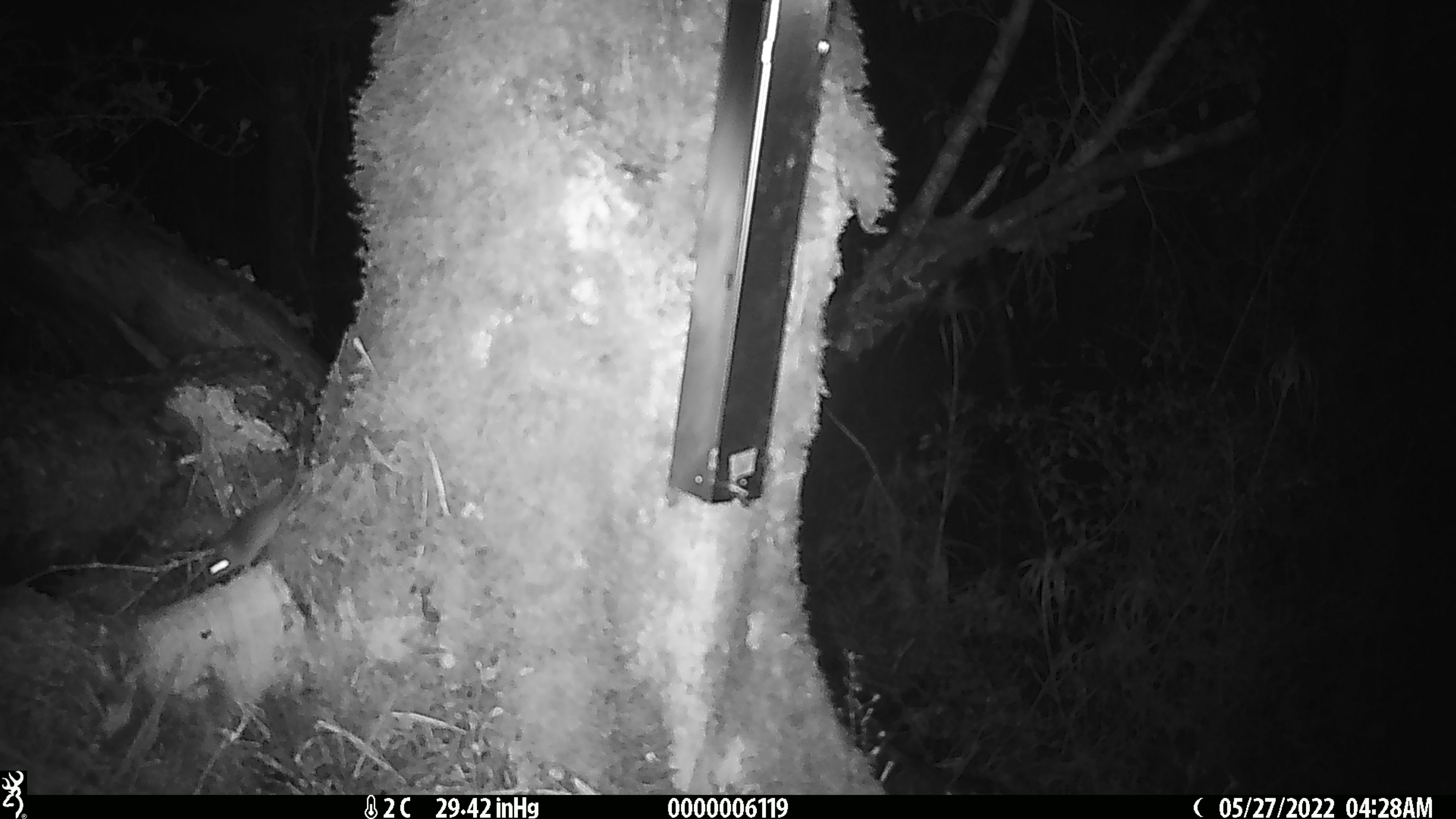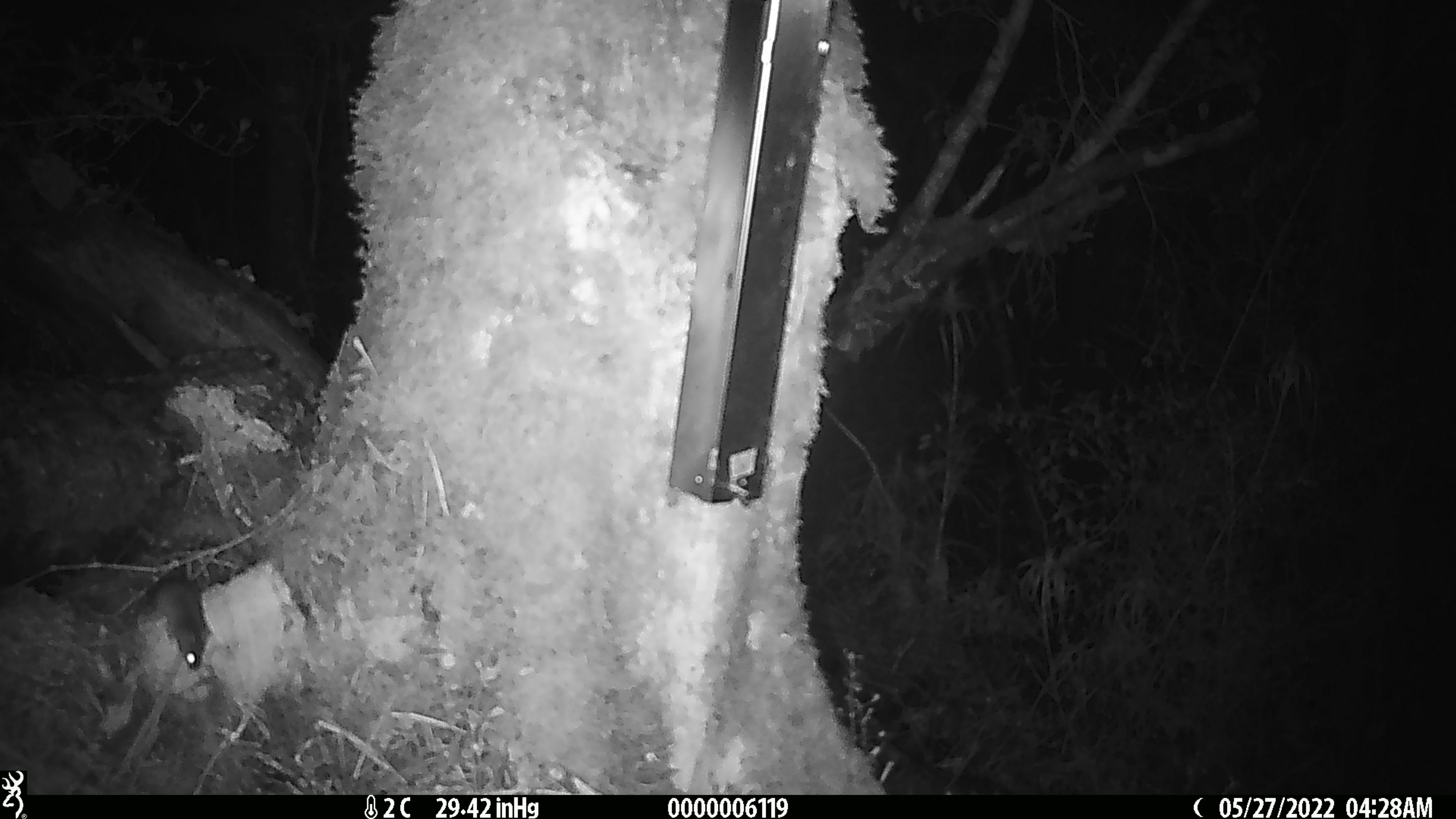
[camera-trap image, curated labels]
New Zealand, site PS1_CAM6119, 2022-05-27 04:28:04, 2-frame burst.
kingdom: Animalia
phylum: Chordata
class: Mammalia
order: Rodentia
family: Muridae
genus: Mus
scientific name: Mus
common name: mouse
Mouse (Mus).